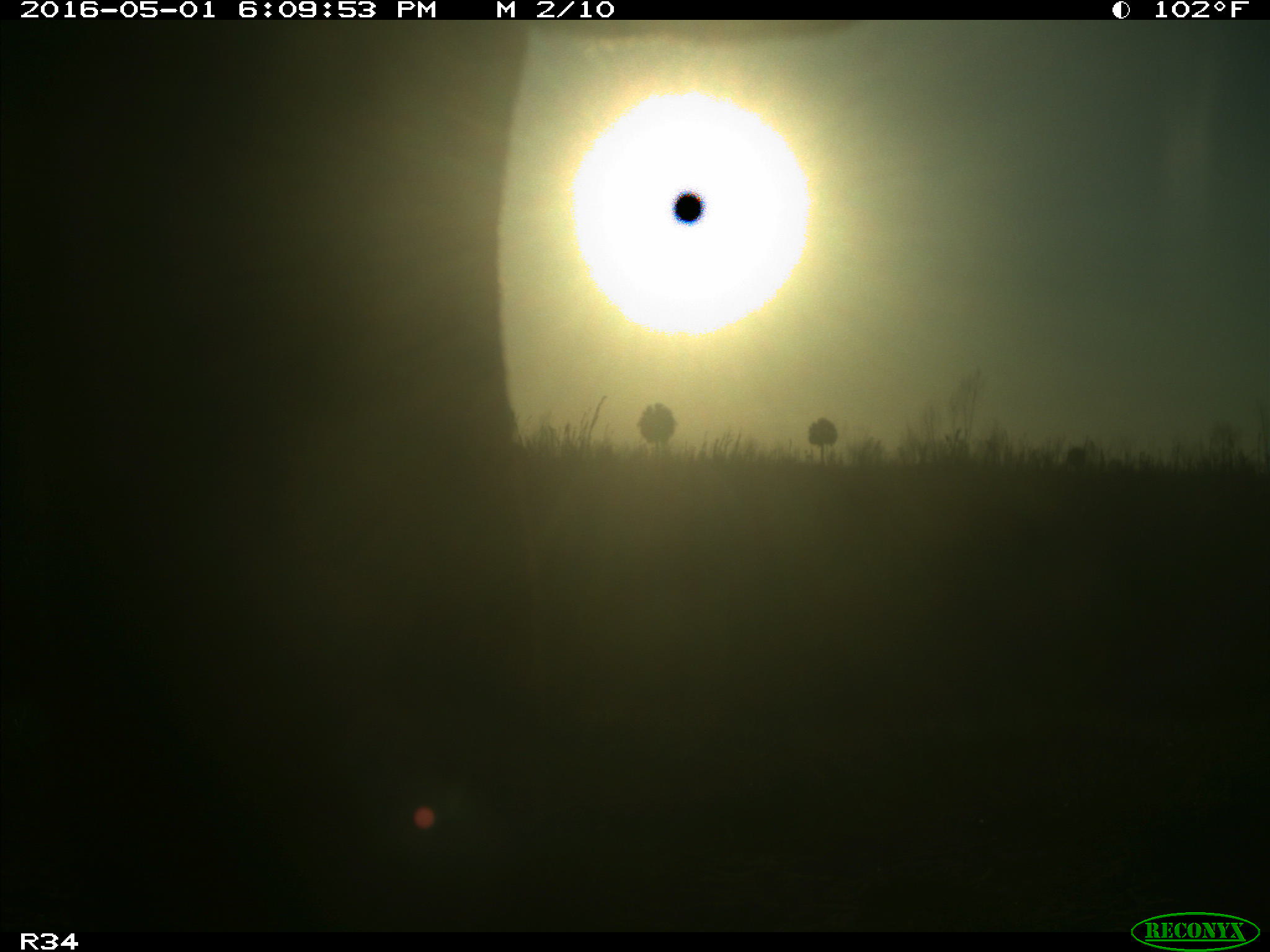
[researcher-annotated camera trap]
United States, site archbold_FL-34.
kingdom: Animalia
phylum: Chordata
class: Mammalia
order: Artiodactyla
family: Bovidae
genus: Bos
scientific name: Bos taurus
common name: domestic cow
Bos taurus (domestic cow).